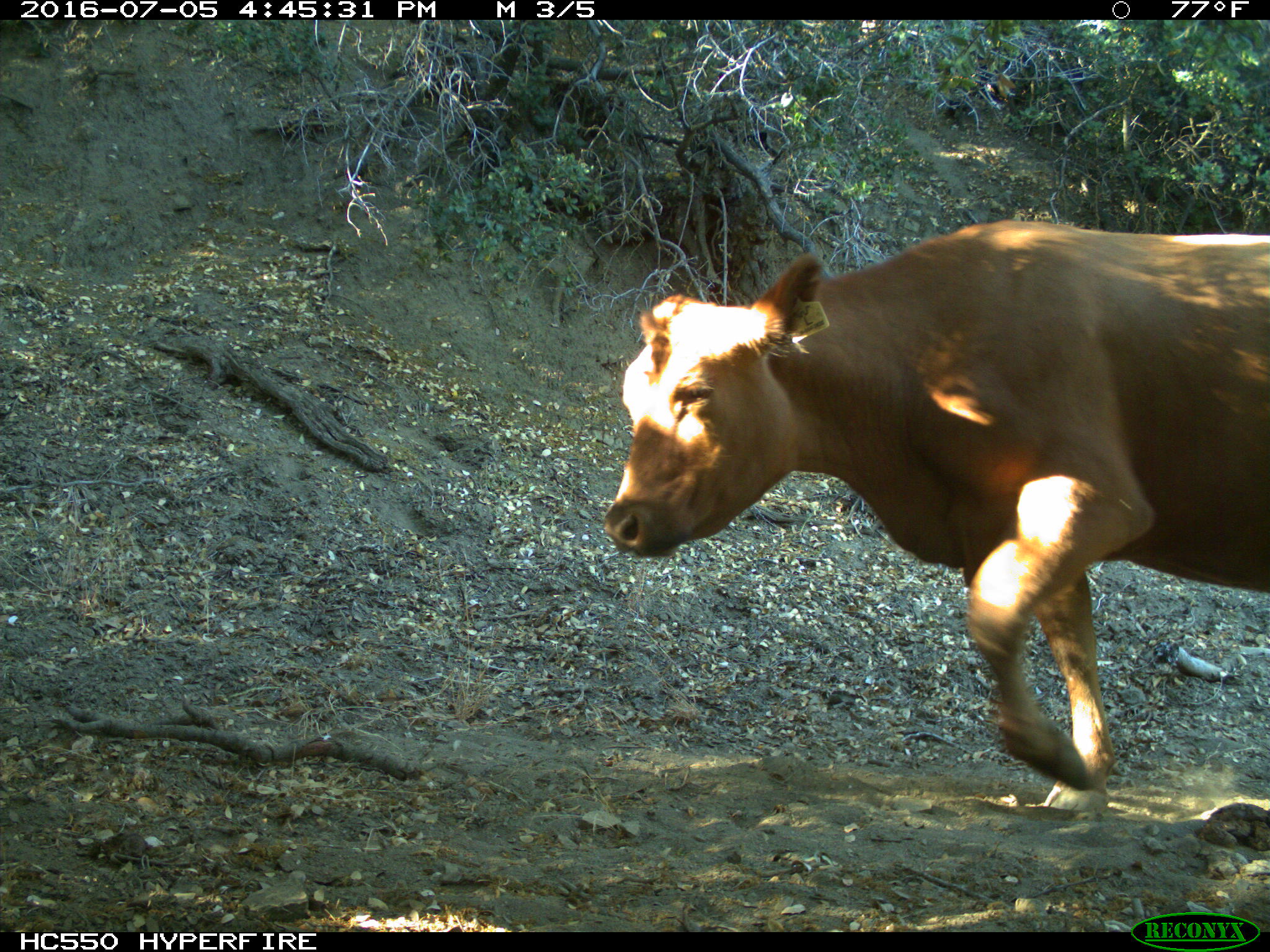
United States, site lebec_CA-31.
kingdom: Animalia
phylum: Chordata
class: Mammalia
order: Artiodactyla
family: Bovidae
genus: Bos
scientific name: Bos taurus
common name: domestic cow